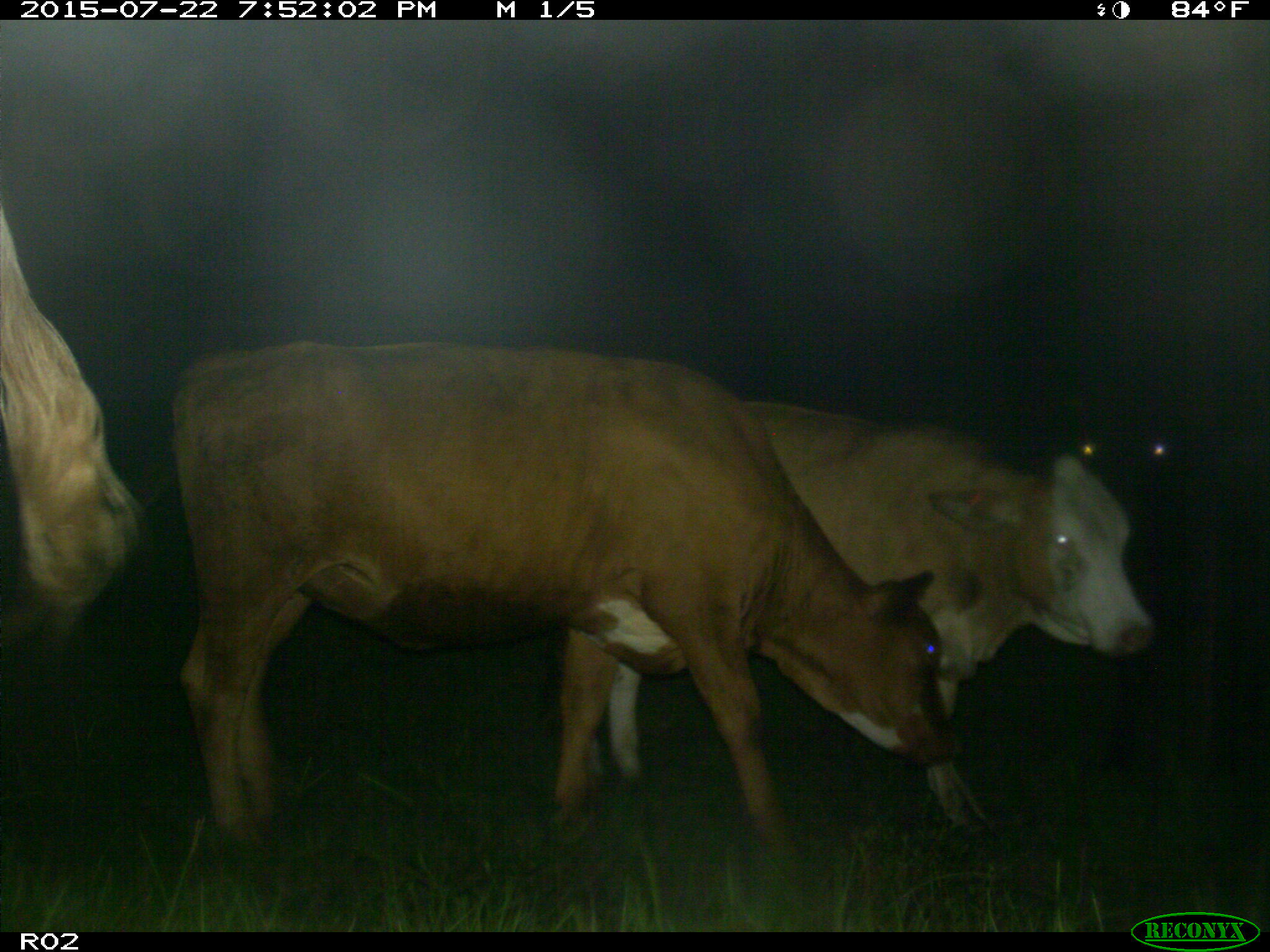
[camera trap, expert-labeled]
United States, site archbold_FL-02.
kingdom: Animalia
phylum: Chordata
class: Mammalia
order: Artiodactyla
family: Bovidae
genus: Bos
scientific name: Bos taurus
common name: domestic cow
Bos taurus (domestic cow).